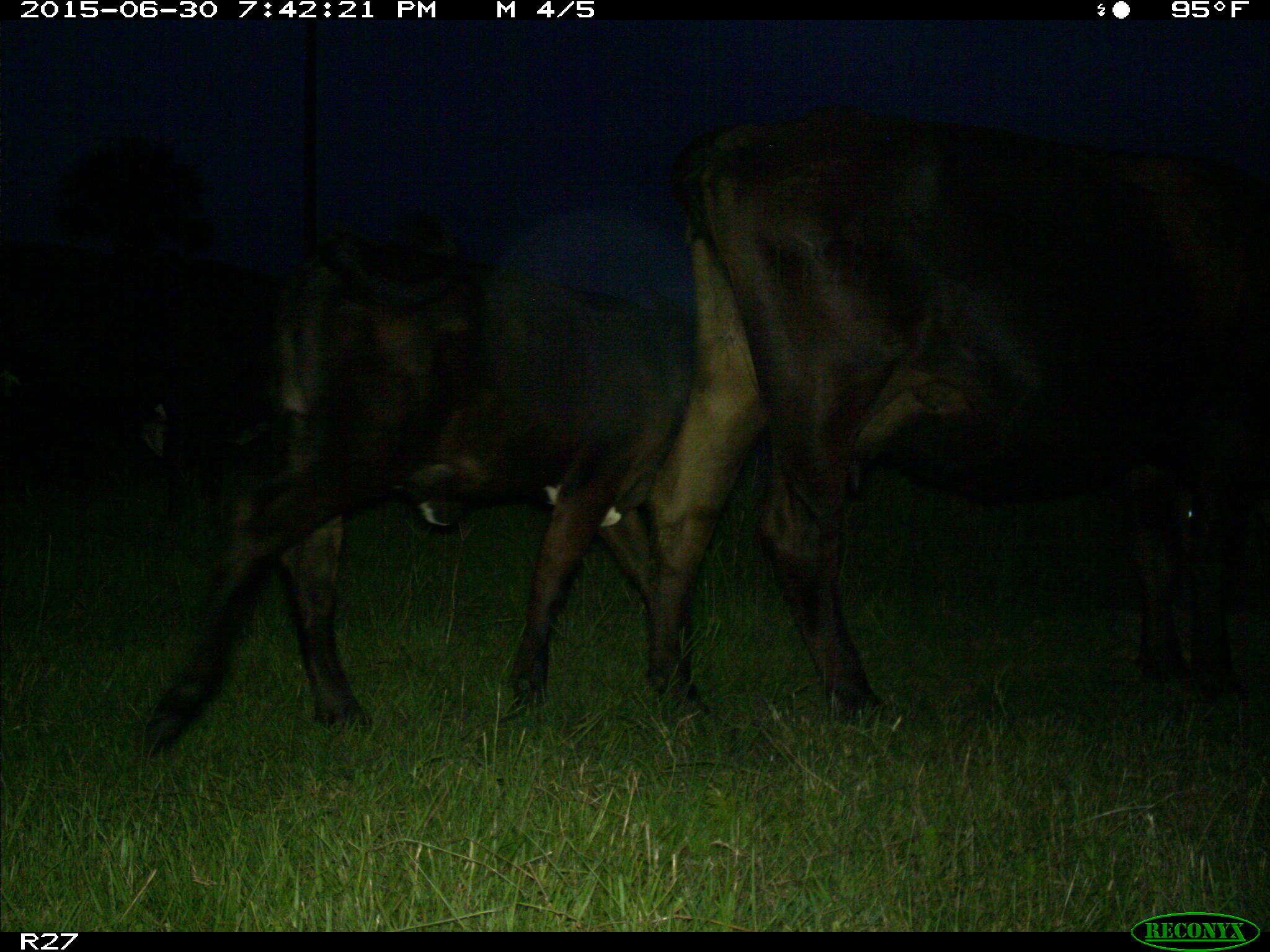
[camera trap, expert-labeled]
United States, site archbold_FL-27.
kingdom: Animalia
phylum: Chordata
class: Mammalia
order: Artiodactyla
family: Bovidae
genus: Bos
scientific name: Bos taurus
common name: domestic cow